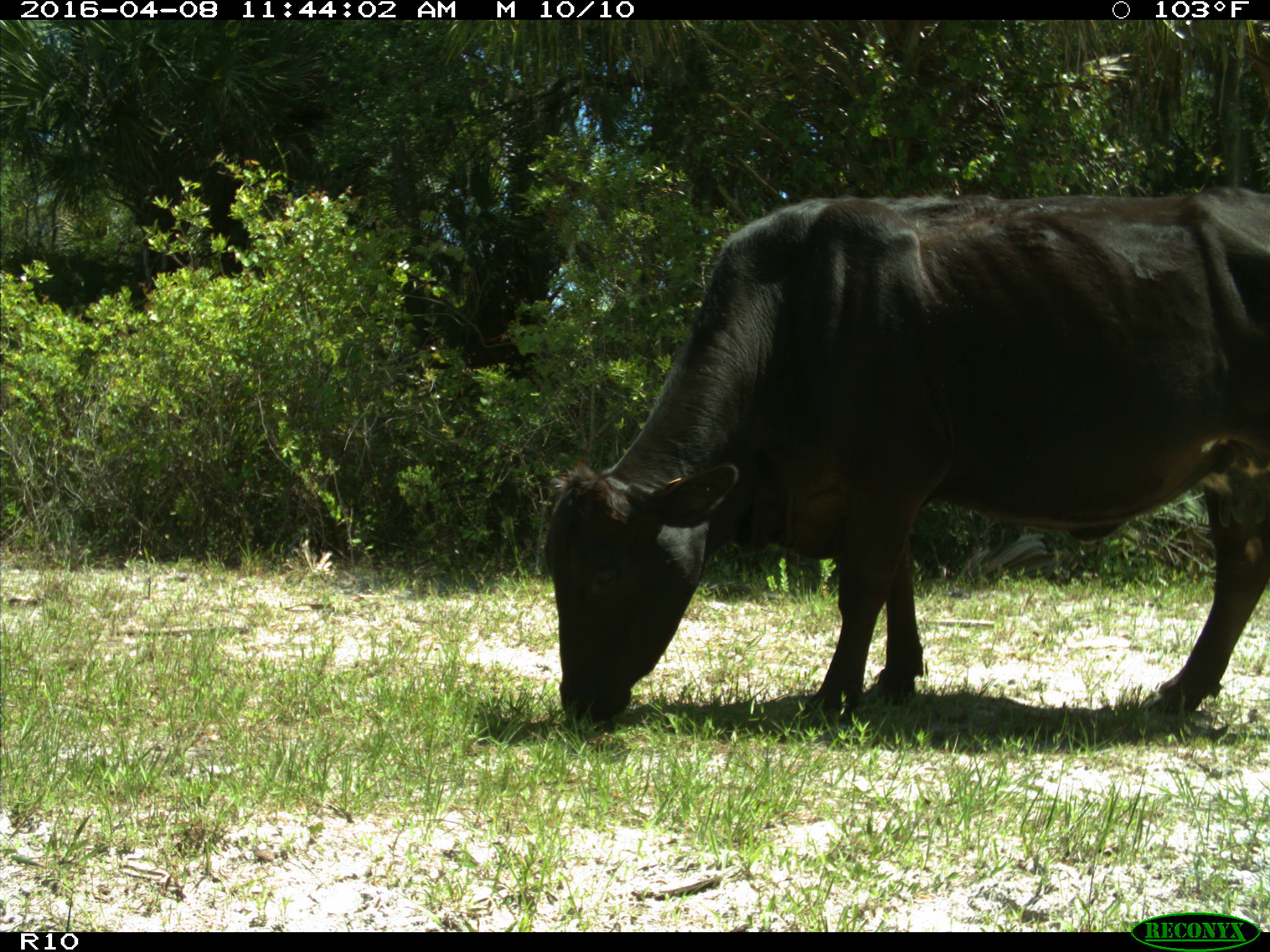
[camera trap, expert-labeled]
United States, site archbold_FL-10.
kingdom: Animalia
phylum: Chordata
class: Mammalia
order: Artiodactyla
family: Bovidae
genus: Bos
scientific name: Bos taurus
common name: domestic cow